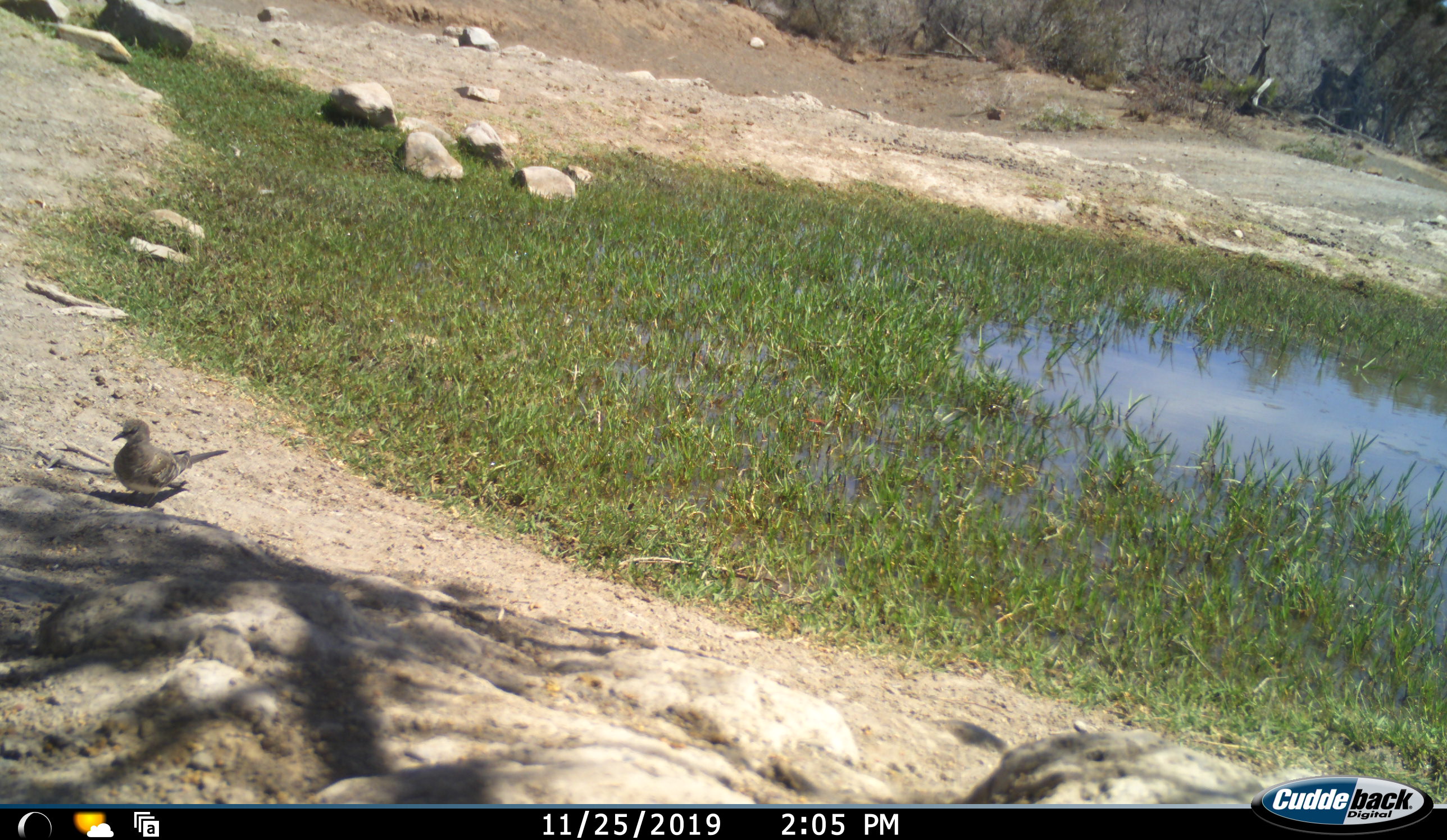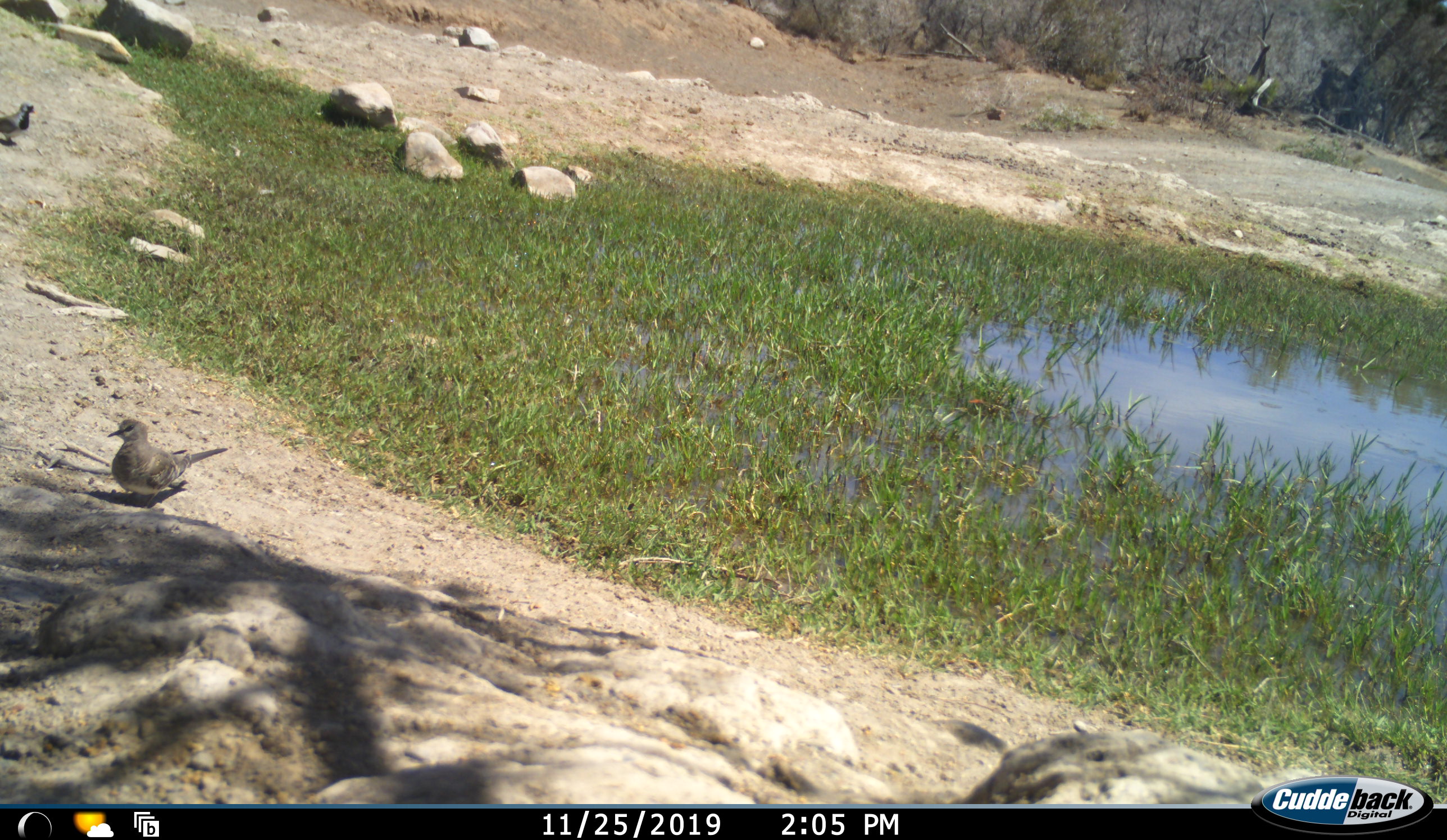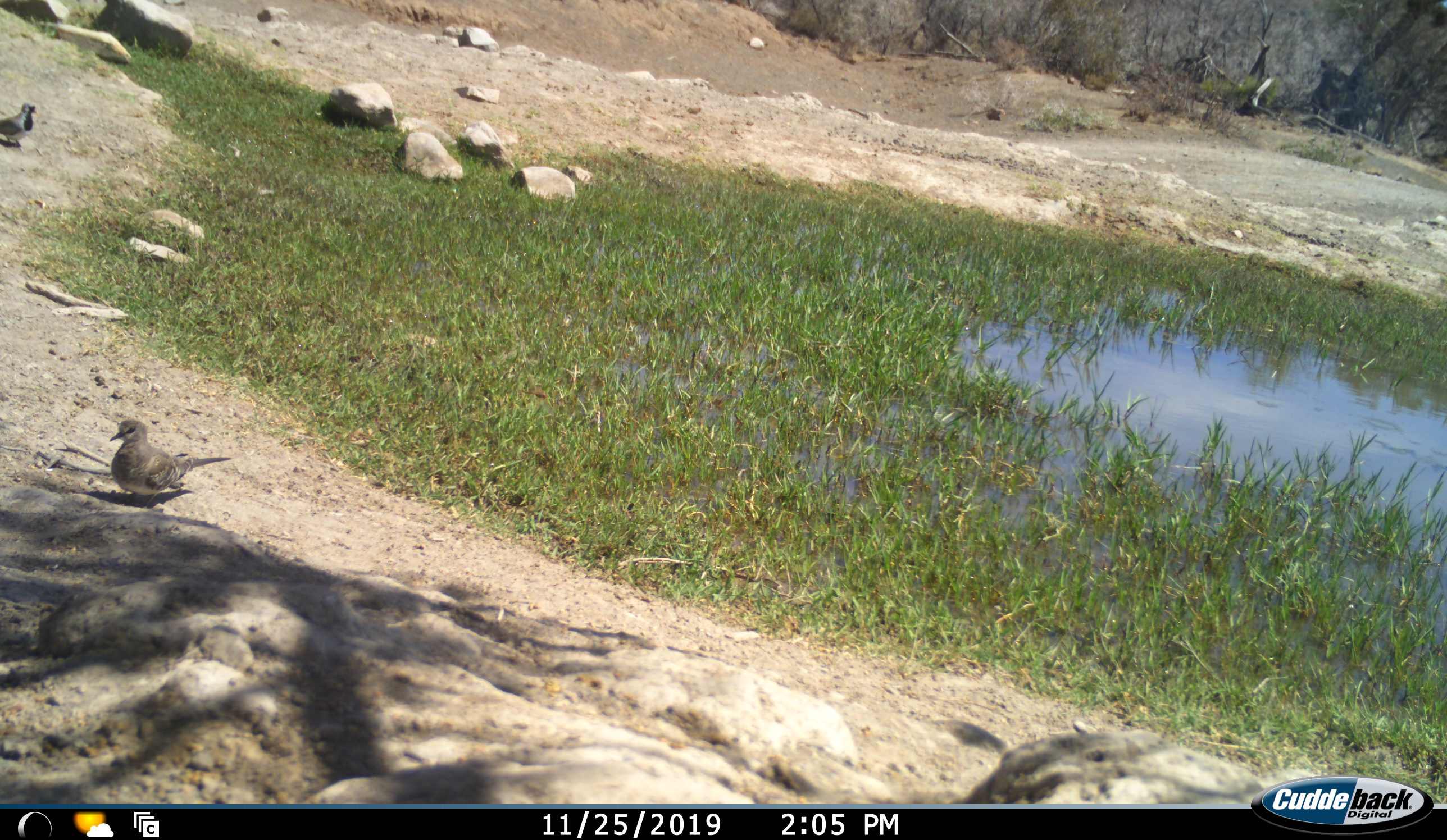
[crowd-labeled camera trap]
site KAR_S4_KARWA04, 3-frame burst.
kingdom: Animalia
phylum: Chordata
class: Aves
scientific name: Aves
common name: bird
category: birdother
Birdother (bird) (Aves), count 2. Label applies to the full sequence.